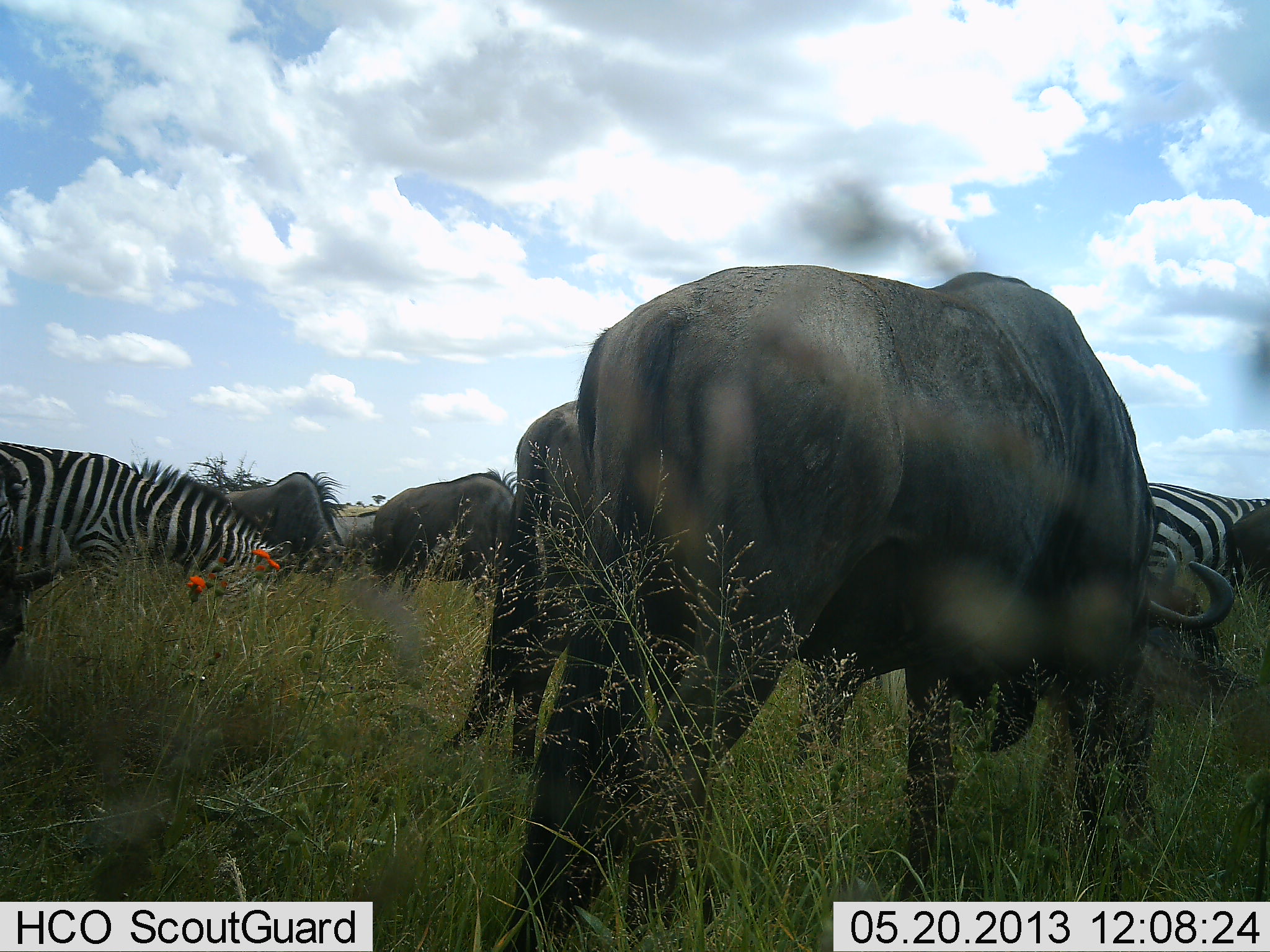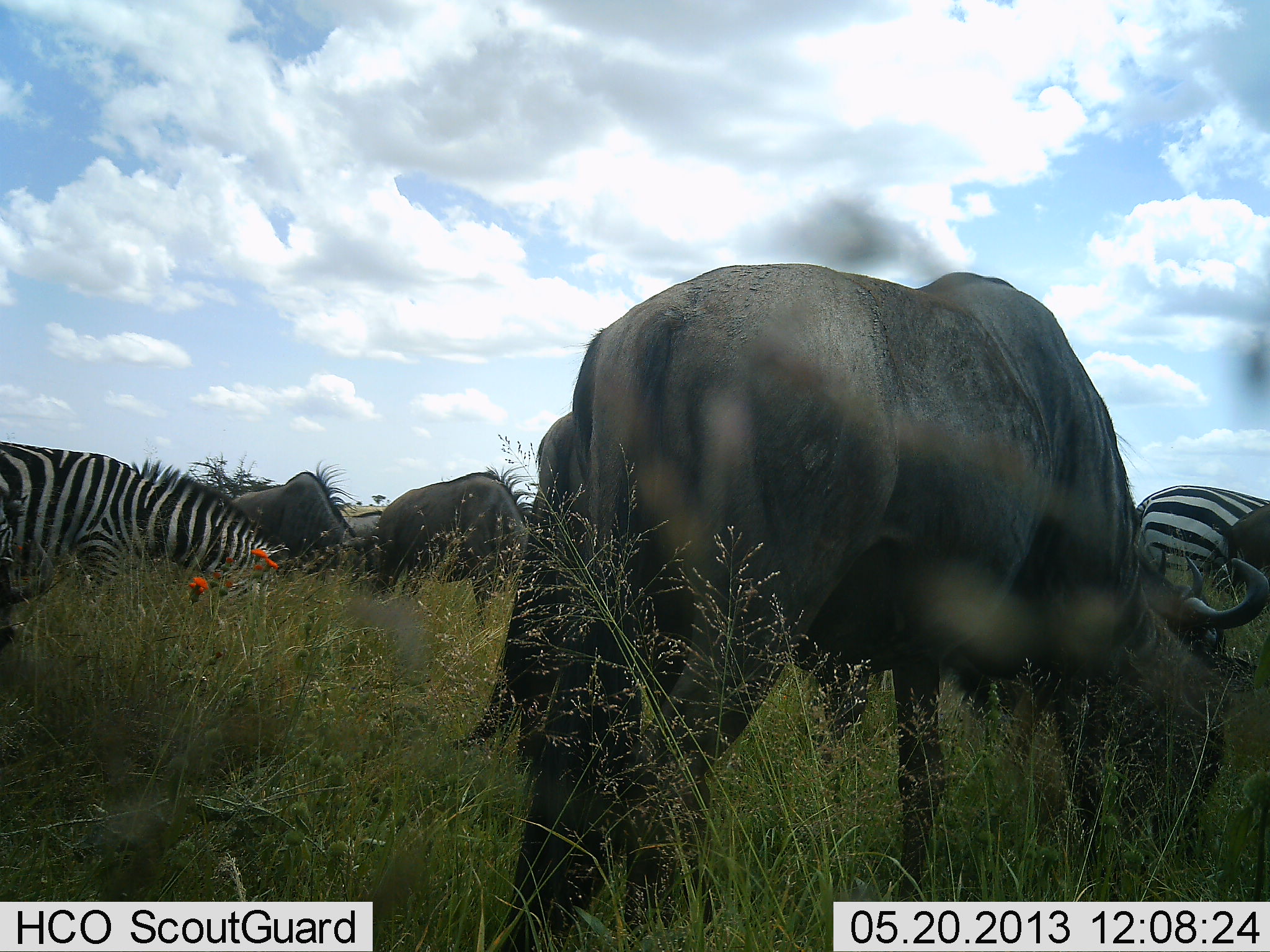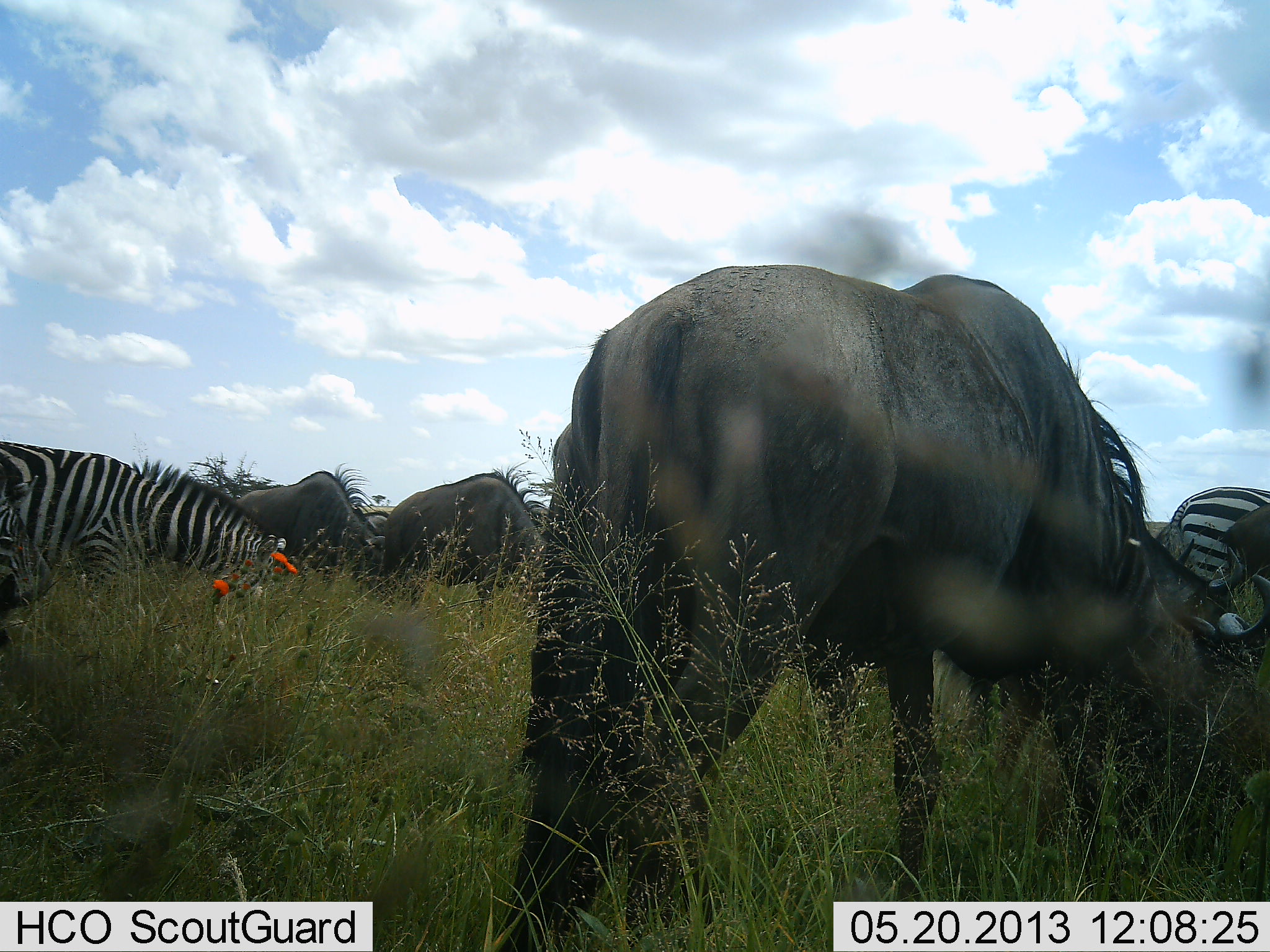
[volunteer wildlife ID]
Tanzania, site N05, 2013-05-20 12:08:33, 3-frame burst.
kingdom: Animalia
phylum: Chordata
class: Mammalia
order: Artiodactyla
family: Bovidae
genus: Connochaetes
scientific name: Connochaetes taurinus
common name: blue wildebeest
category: wildebeest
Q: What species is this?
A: Wildebeest (blue wildebeest) (Connochaetes taurinus).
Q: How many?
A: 5.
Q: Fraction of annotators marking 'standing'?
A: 25%.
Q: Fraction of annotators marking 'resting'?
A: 0%.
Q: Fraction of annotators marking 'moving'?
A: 7%.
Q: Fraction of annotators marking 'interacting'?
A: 4%.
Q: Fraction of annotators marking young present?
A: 4%.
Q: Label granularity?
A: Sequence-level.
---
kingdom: Animalia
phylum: Chordata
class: Mammalia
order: Perissodactyla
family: Equidae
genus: Equus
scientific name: Equus quagga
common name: plains zebra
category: zebra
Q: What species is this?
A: Zebra (plains zebra) (Equus quagga).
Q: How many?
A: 2.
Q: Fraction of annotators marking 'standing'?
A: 32%.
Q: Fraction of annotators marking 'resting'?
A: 0%.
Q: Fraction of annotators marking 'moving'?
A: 11%.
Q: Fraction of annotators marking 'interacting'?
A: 4%.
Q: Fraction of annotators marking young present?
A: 0%.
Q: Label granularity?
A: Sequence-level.